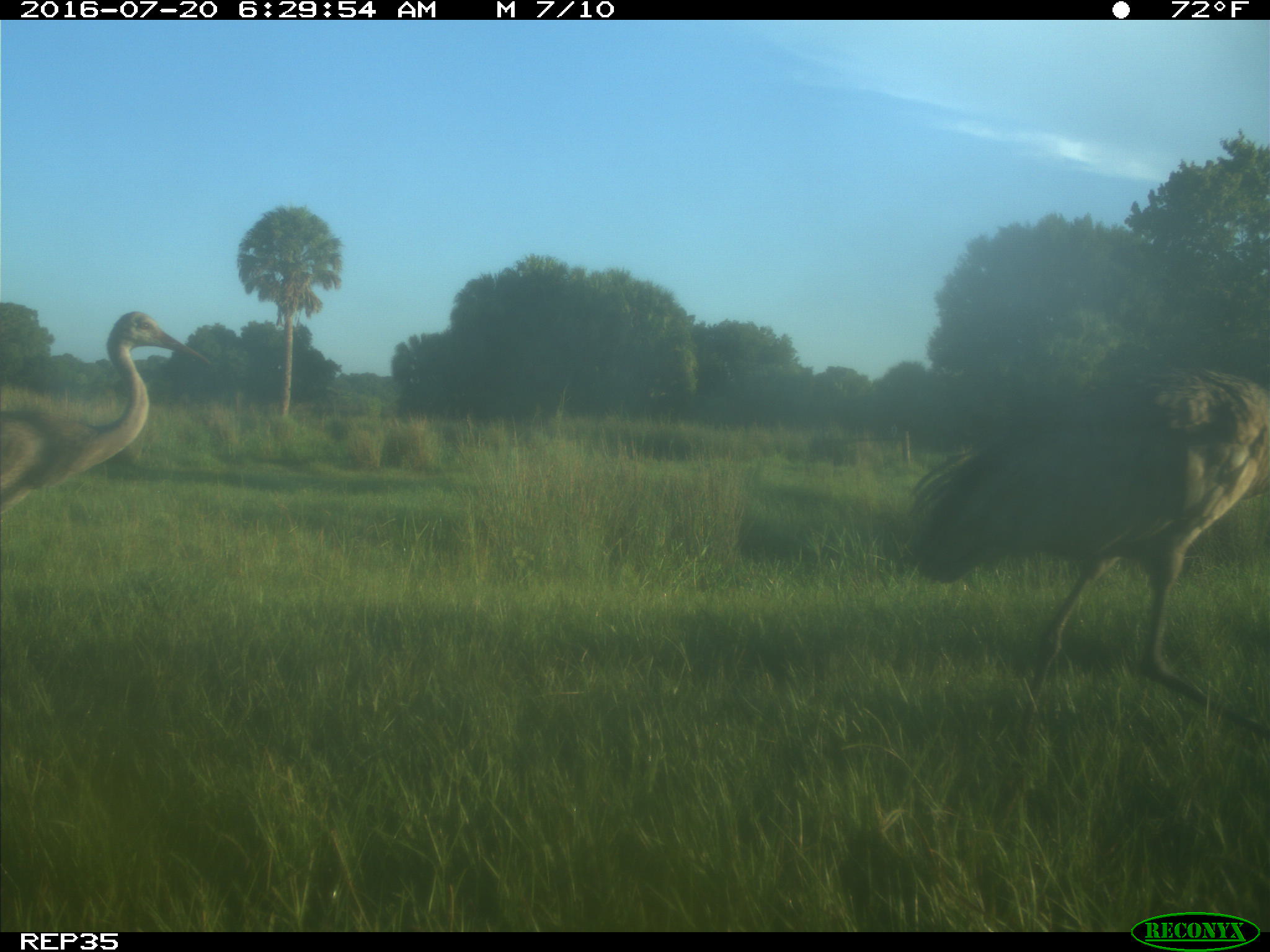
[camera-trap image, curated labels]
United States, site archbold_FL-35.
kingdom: Animalia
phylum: Chordata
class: Aves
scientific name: Aves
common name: birds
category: unidentified bird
Unidentified bird (birds) (Aves).